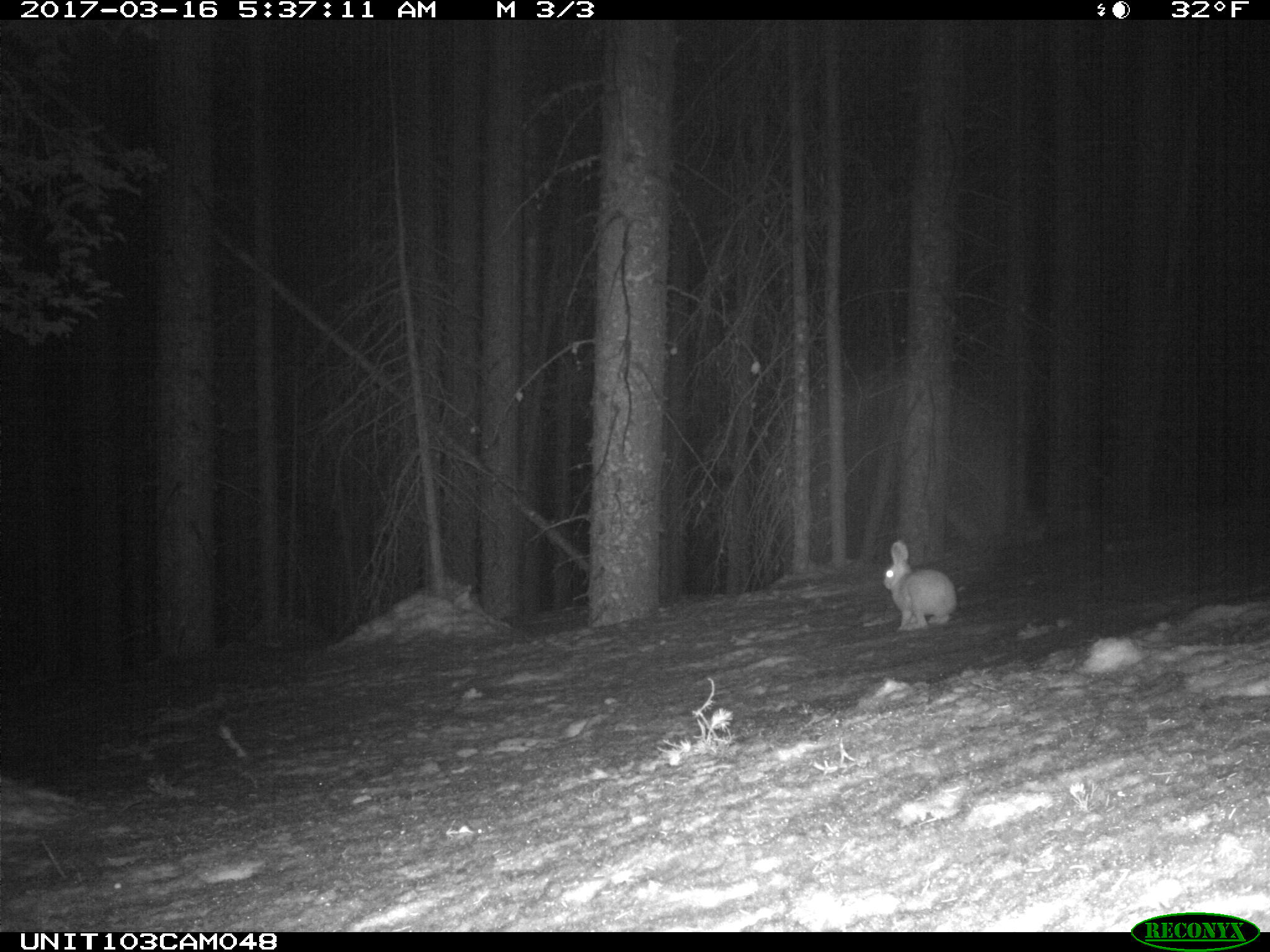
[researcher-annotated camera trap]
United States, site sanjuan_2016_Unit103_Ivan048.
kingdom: Animalia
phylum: Chordata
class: Mammalia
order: Lagomorpha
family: Leporidae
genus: Lepus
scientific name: Lepus americanus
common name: snowshoe hare